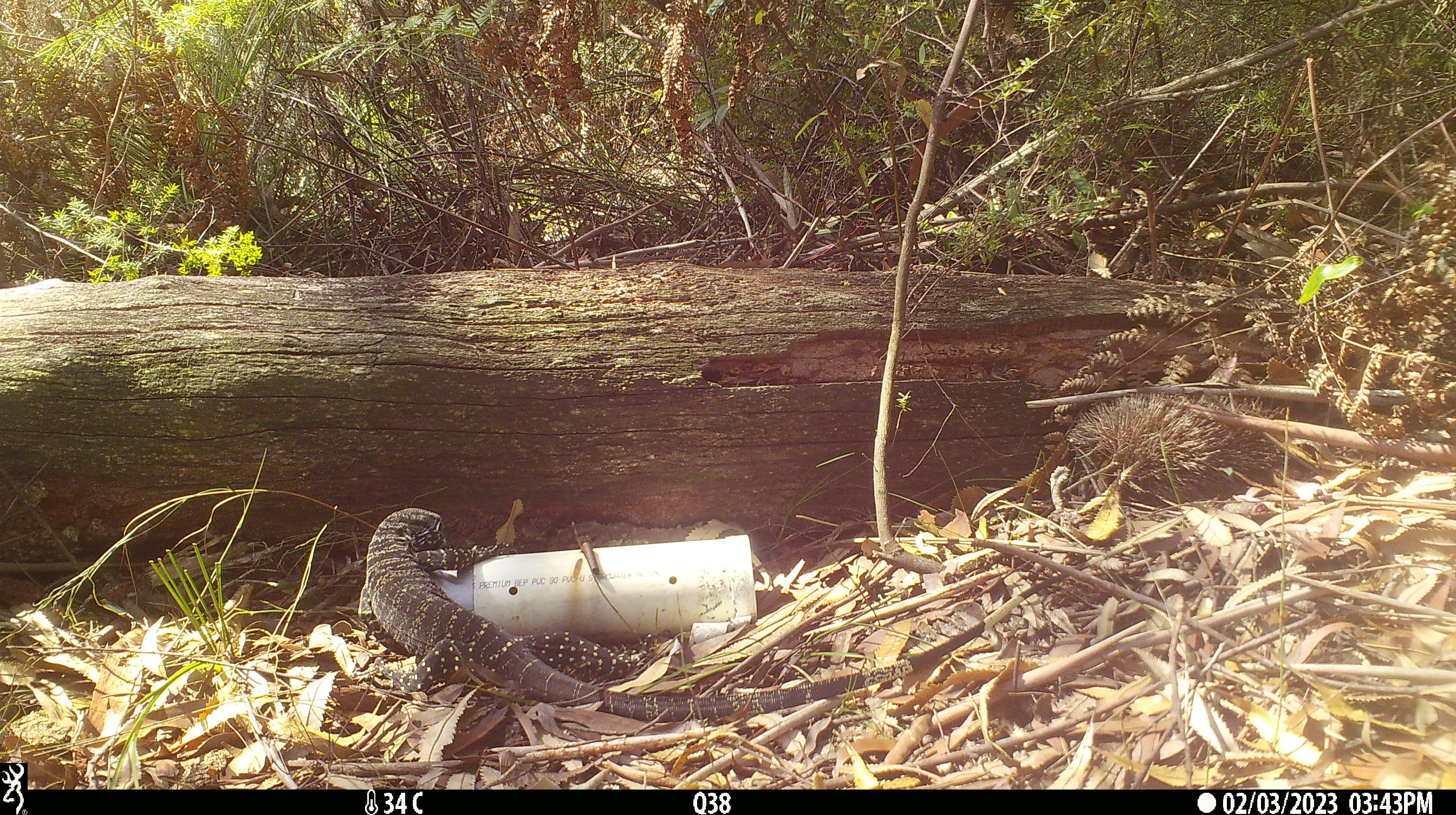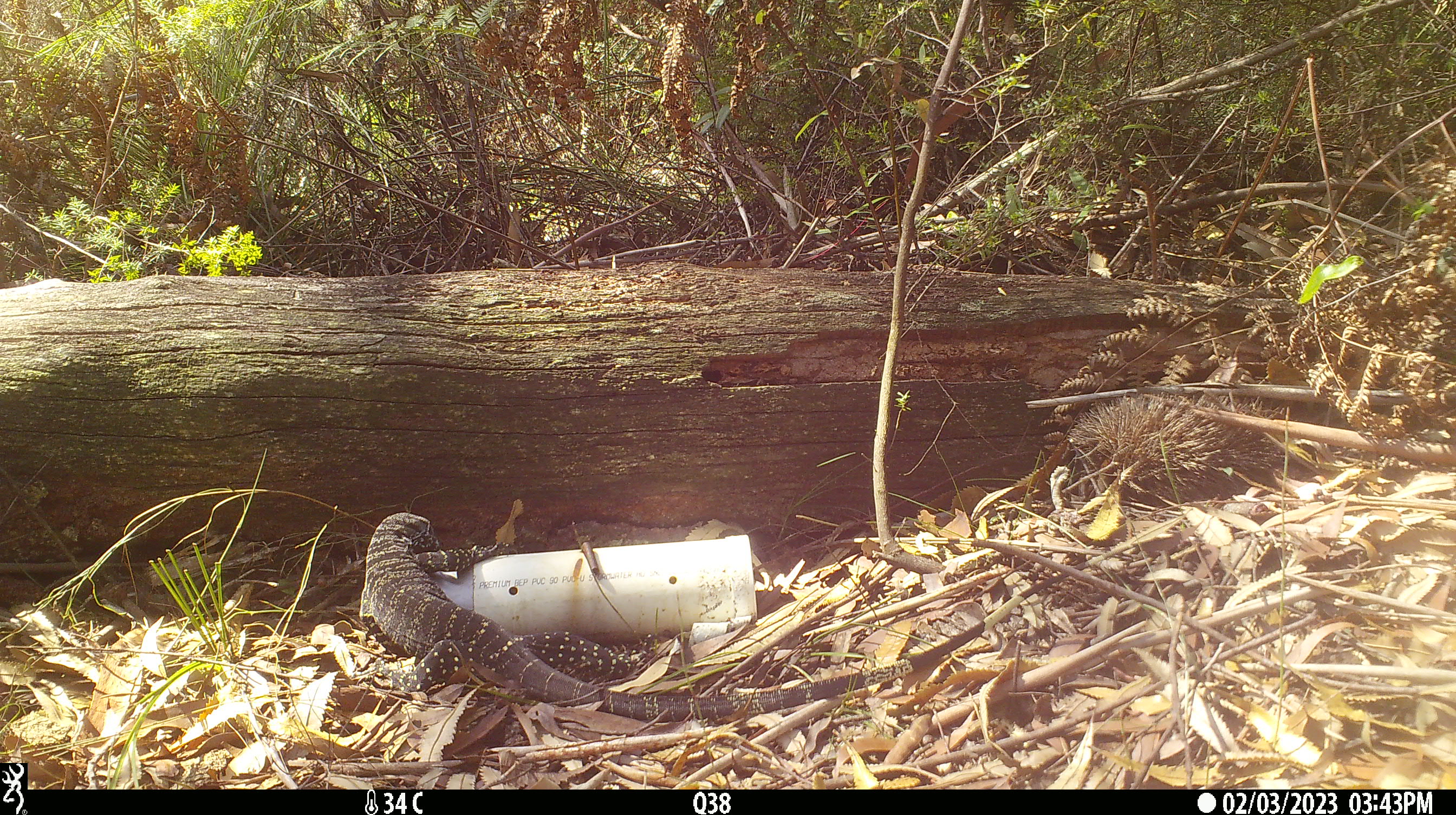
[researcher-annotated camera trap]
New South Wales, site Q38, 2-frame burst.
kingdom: Animalia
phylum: Chordata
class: Reptilia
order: Squamata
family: Varanidae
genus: Varanus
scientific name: Varanus varius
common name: lace monitor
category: goanna